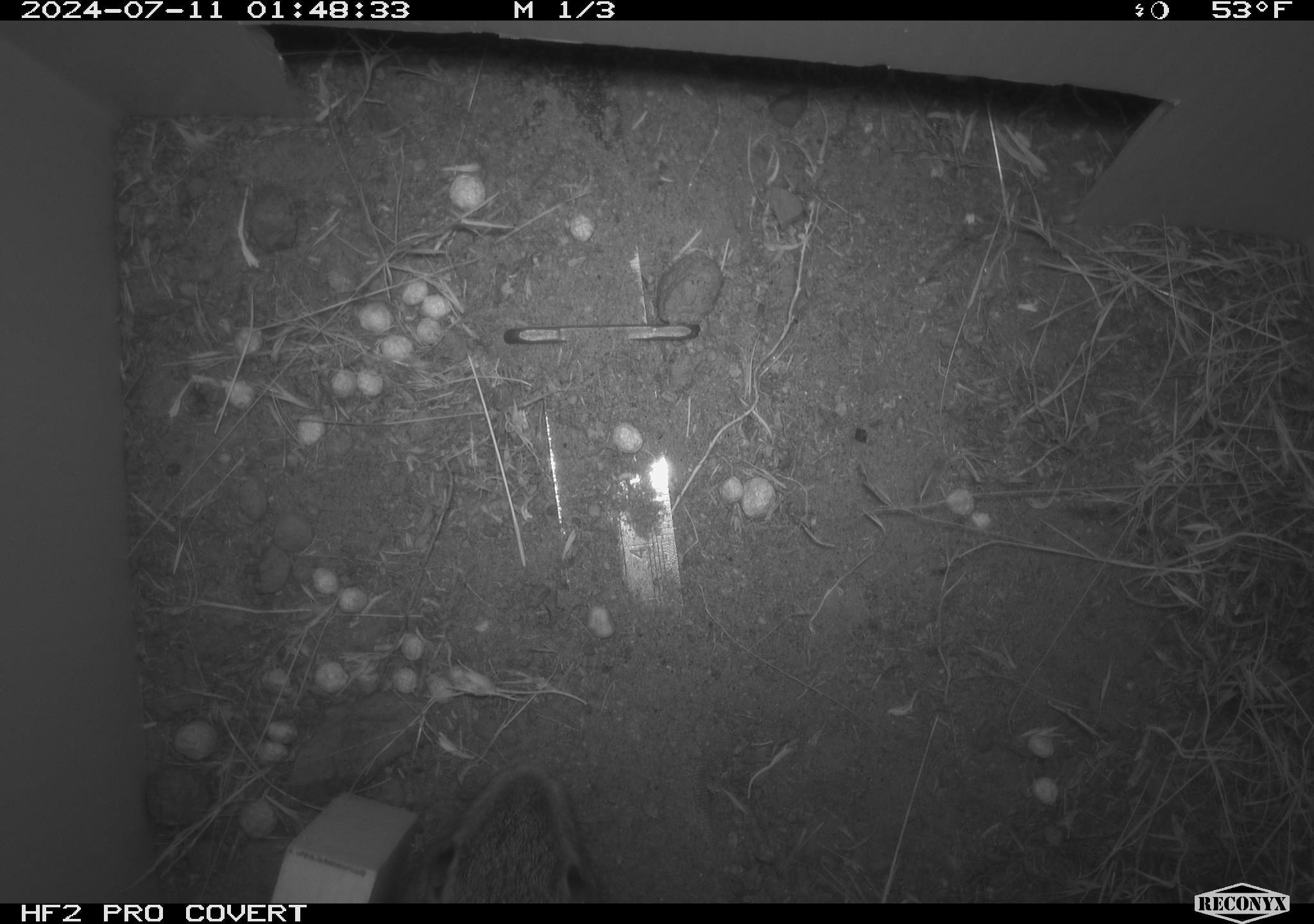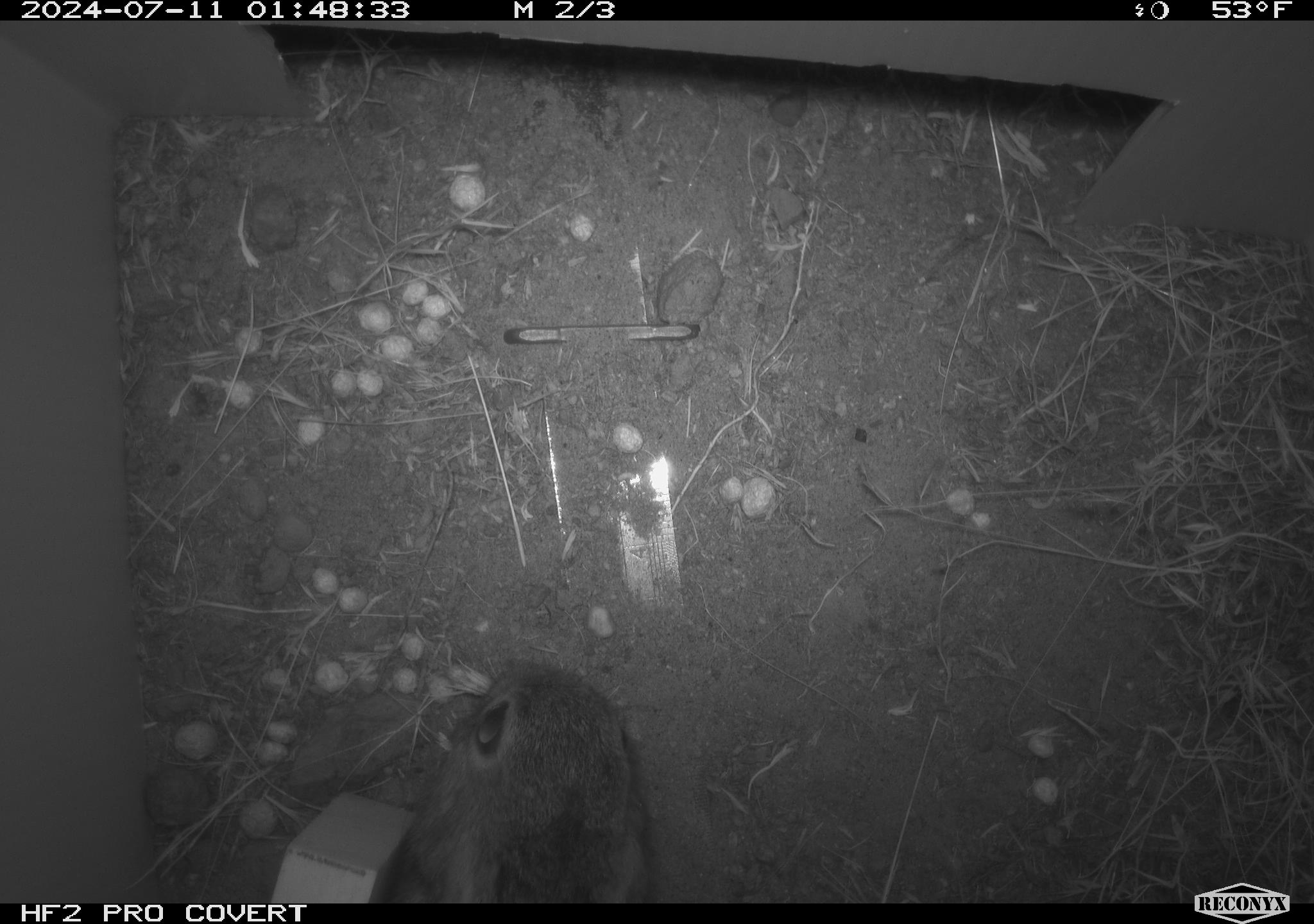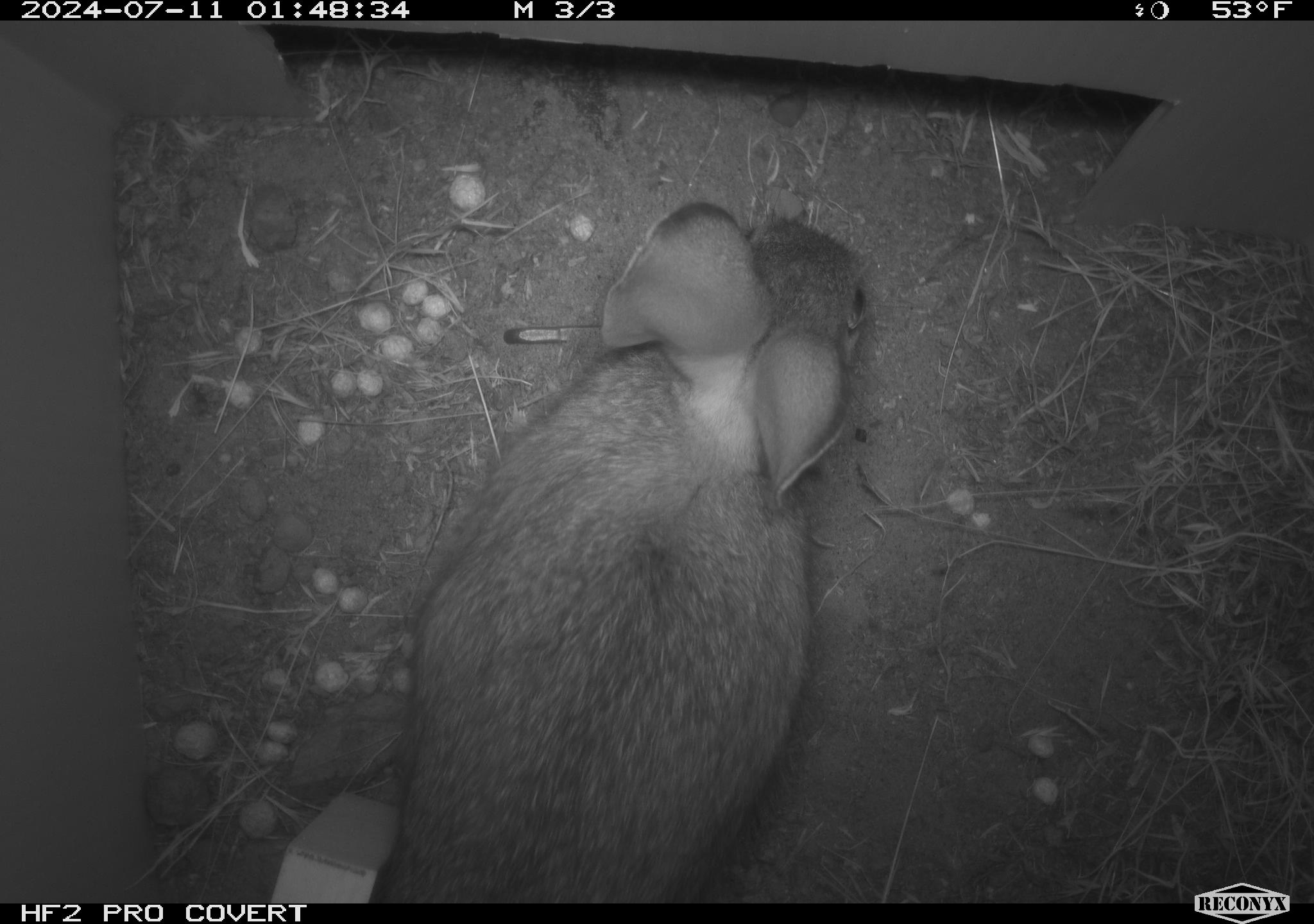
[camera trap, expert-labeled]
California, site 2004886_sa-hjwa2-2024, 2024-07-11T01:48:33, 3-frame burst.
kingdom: Animalia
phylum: Chordata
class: Mammalia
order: Lagomorpha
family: Leporidae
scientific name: Leporidae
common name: rabbit or hare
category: rabbit and hare family